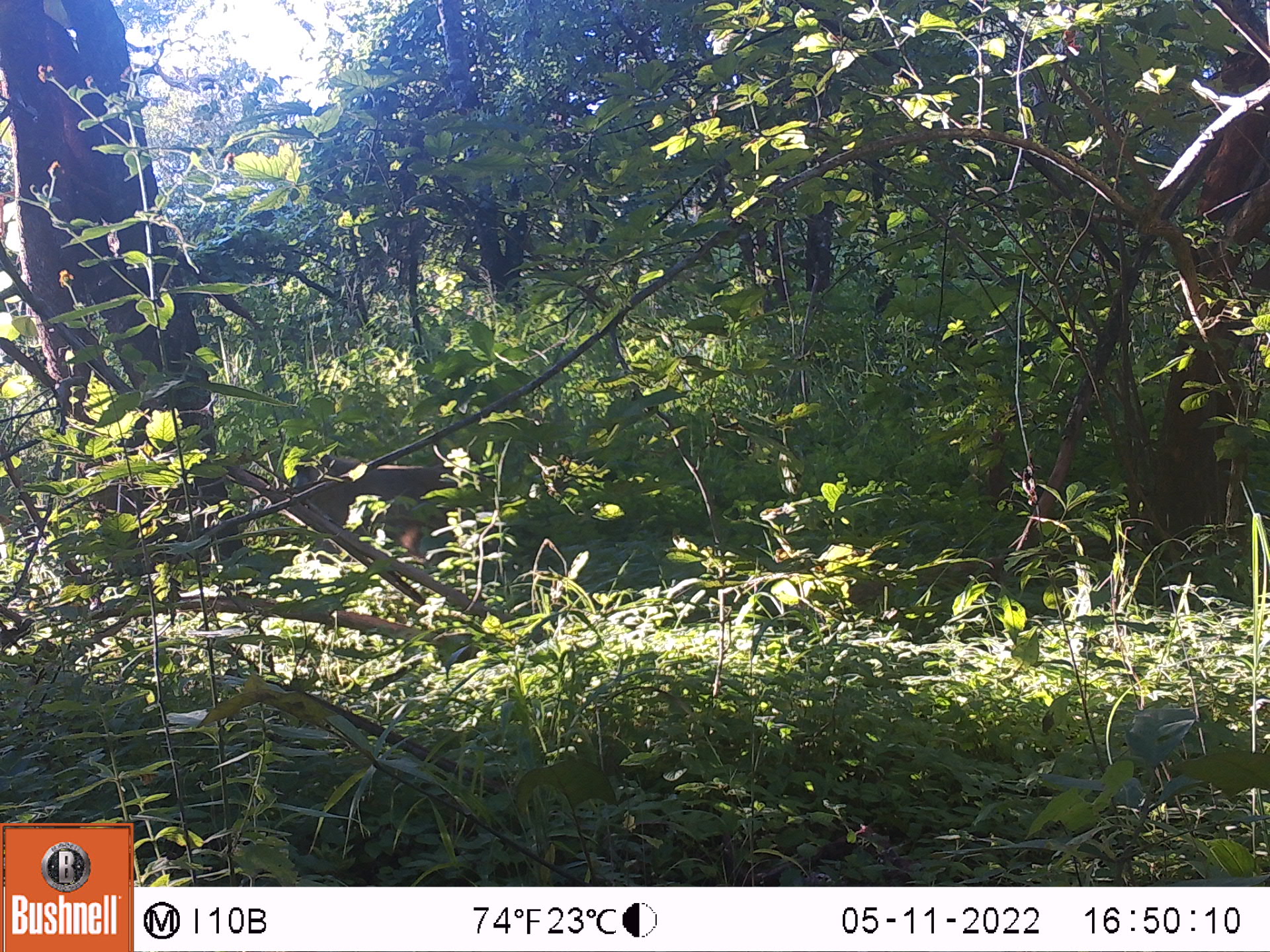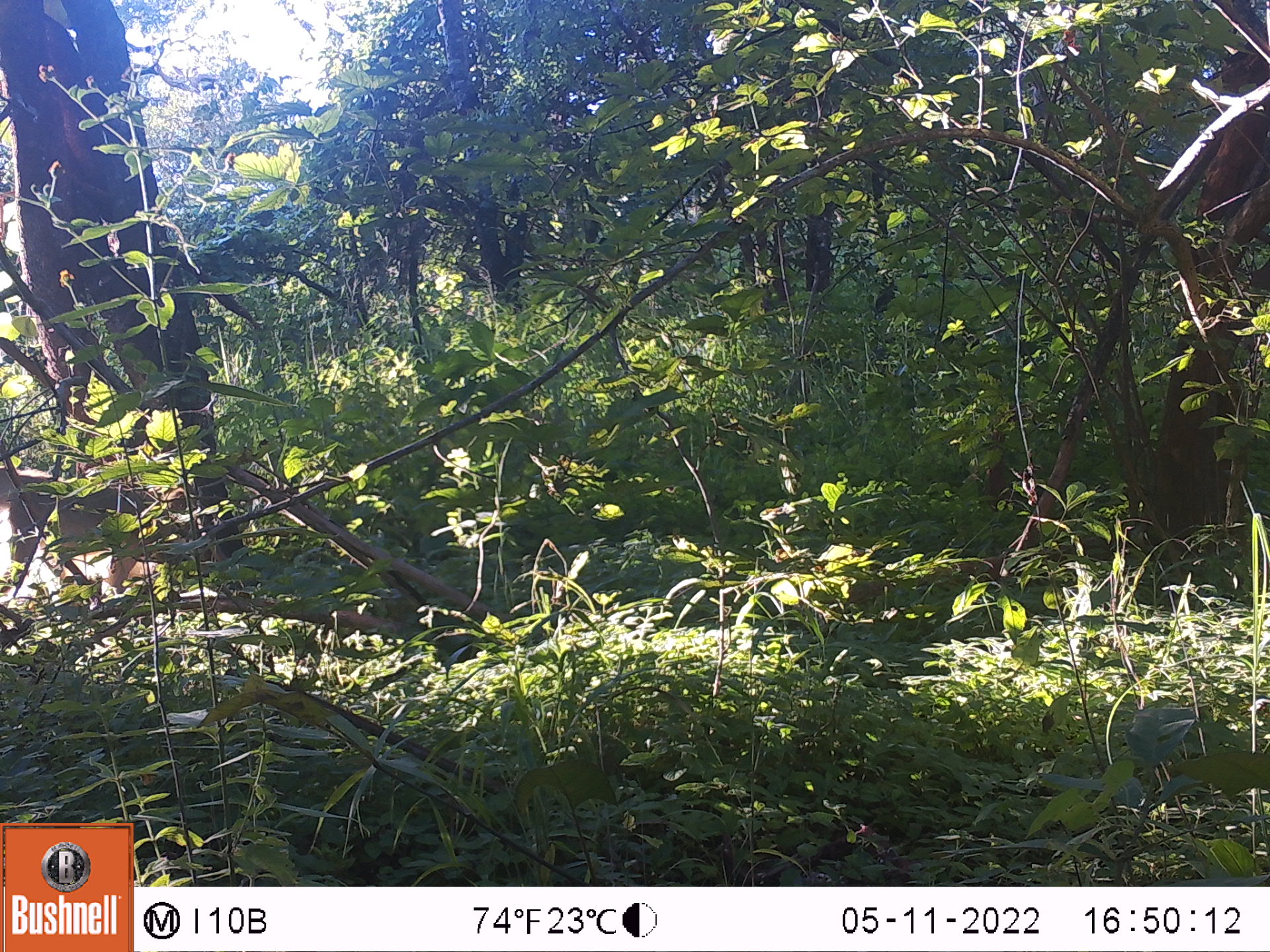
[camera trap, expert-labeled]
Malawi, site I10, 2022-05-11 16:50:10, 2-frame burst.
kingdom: Animalia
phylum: Chordata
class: Mammalia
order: Primates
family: Cercopithecidae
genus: Papio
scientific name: Papio cynocephalus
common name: yellow baboon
Yellow baboon (Papio cynocephalus), count 1.